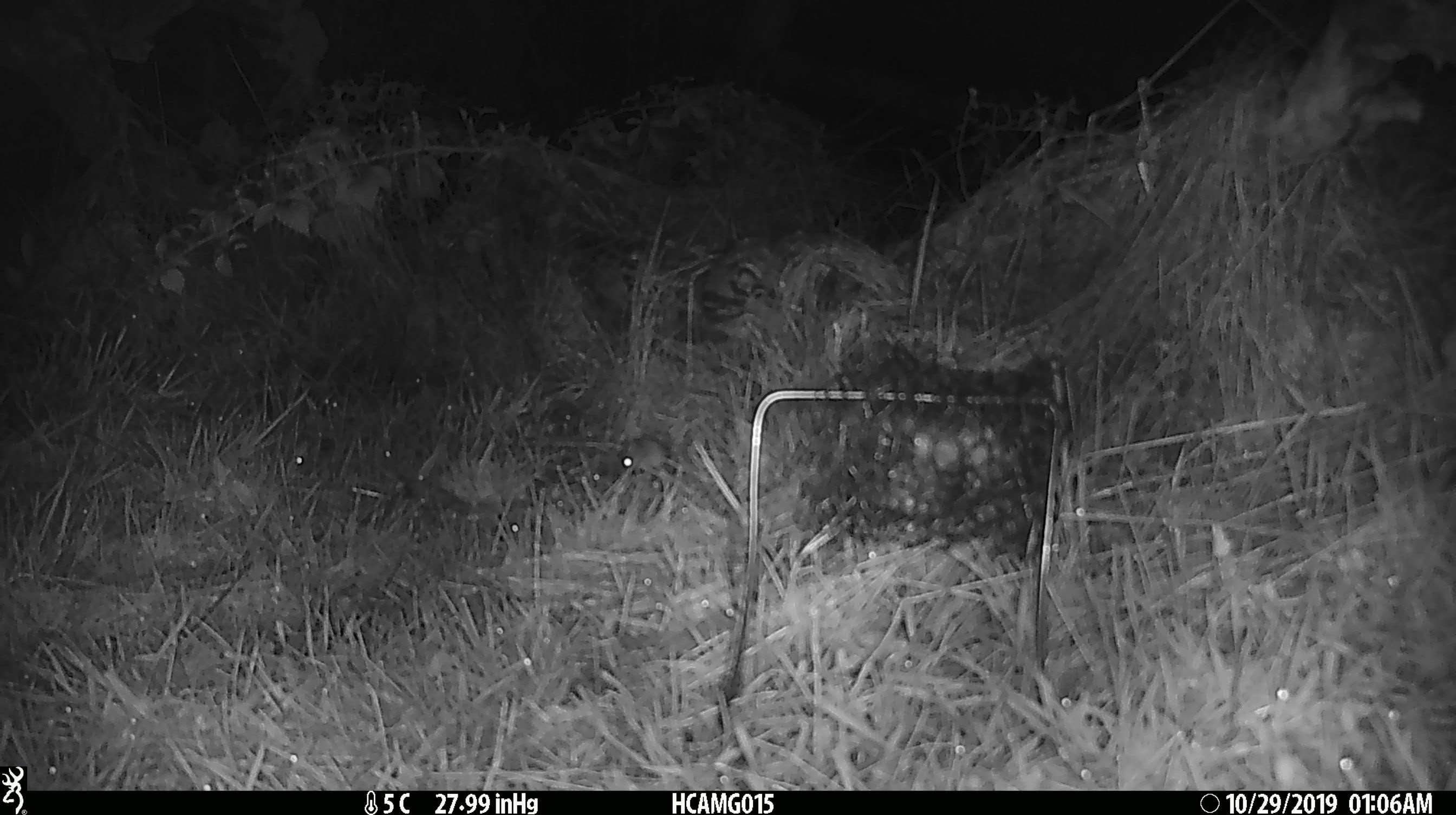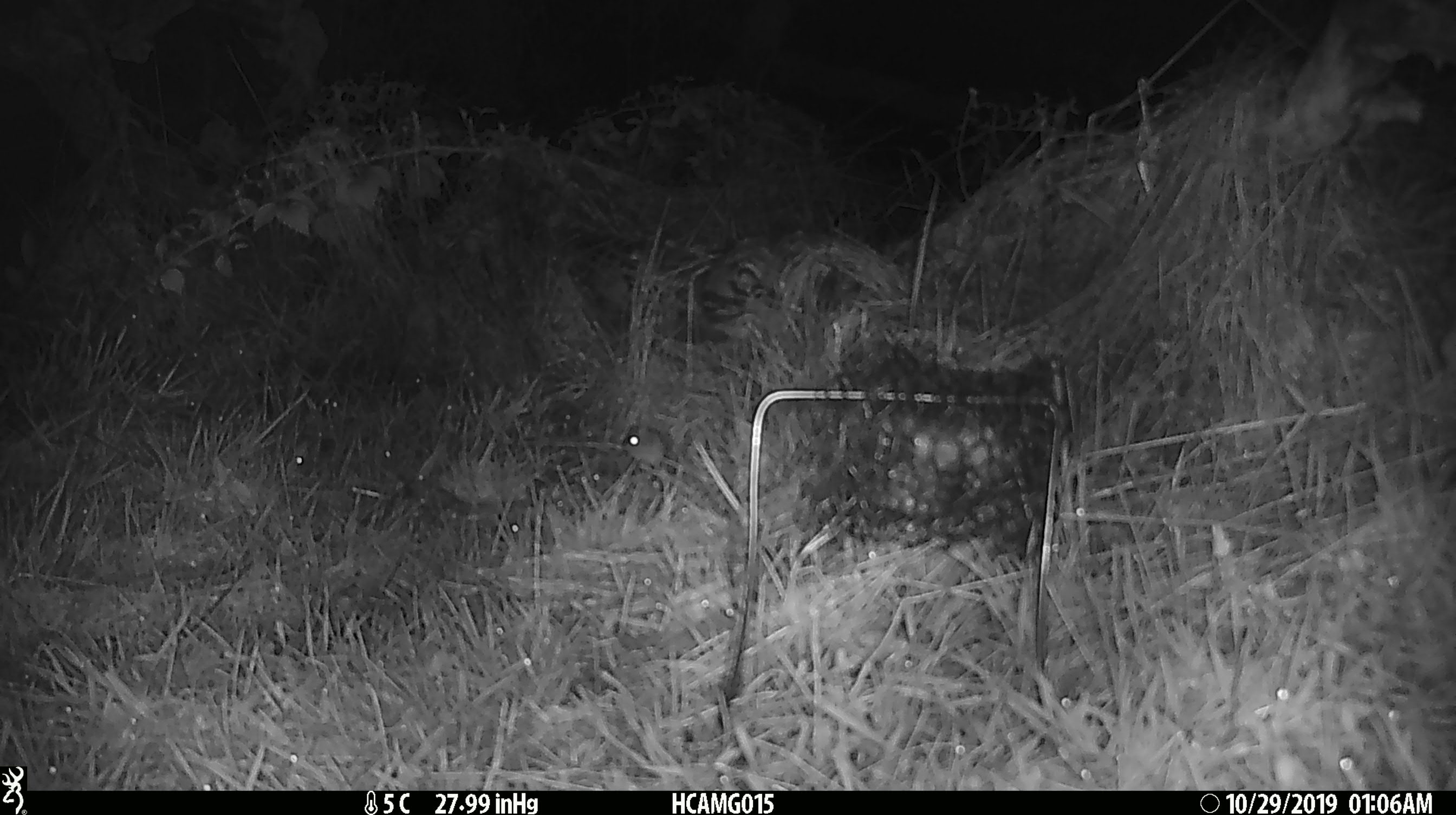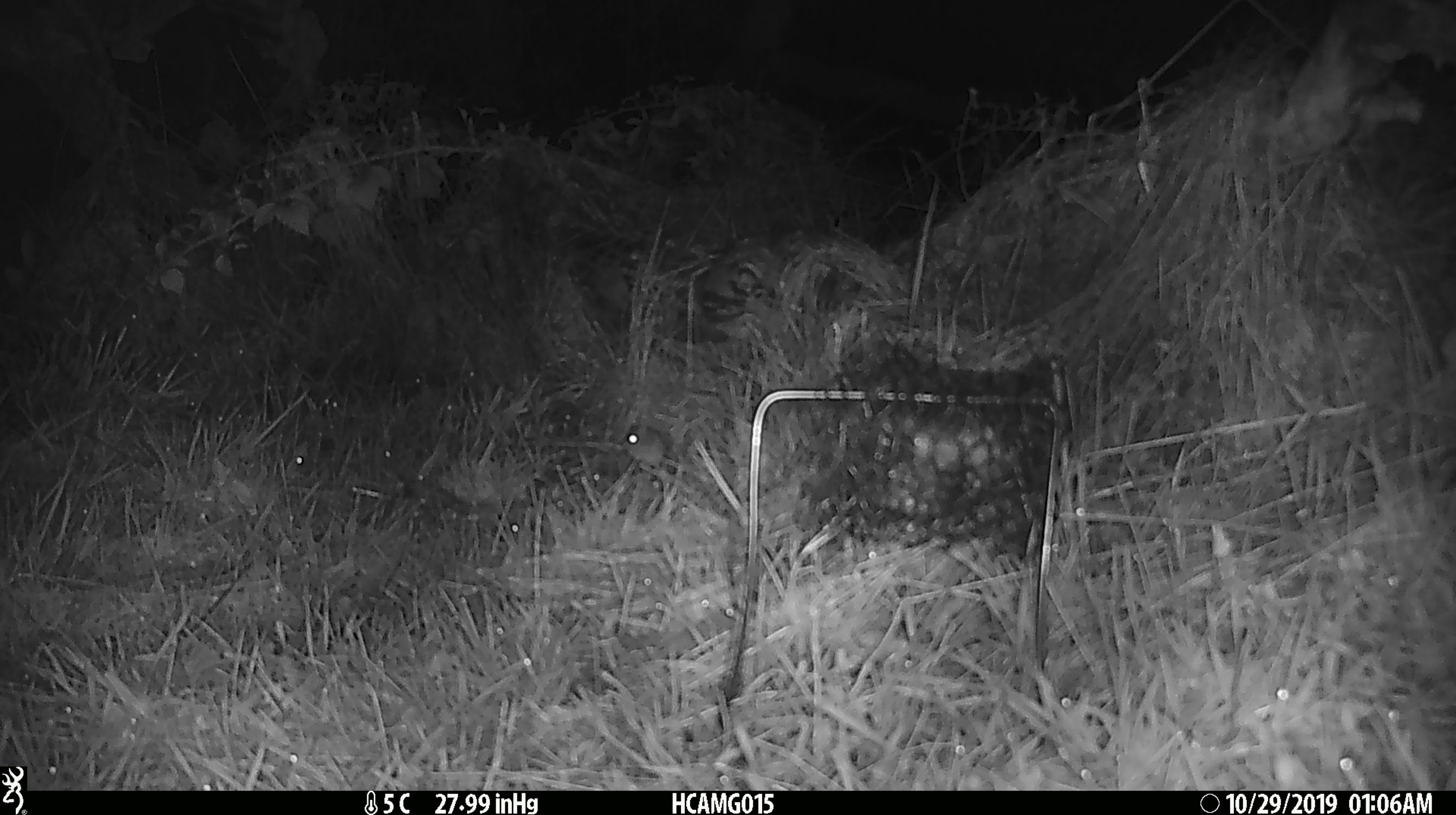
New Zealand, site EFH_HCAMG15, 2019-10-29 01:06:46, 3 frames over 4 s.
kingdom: Animalia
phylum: Chordata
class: Mammalia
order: Rodentia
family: Muridae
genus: Mus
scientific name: Mus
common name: mouse